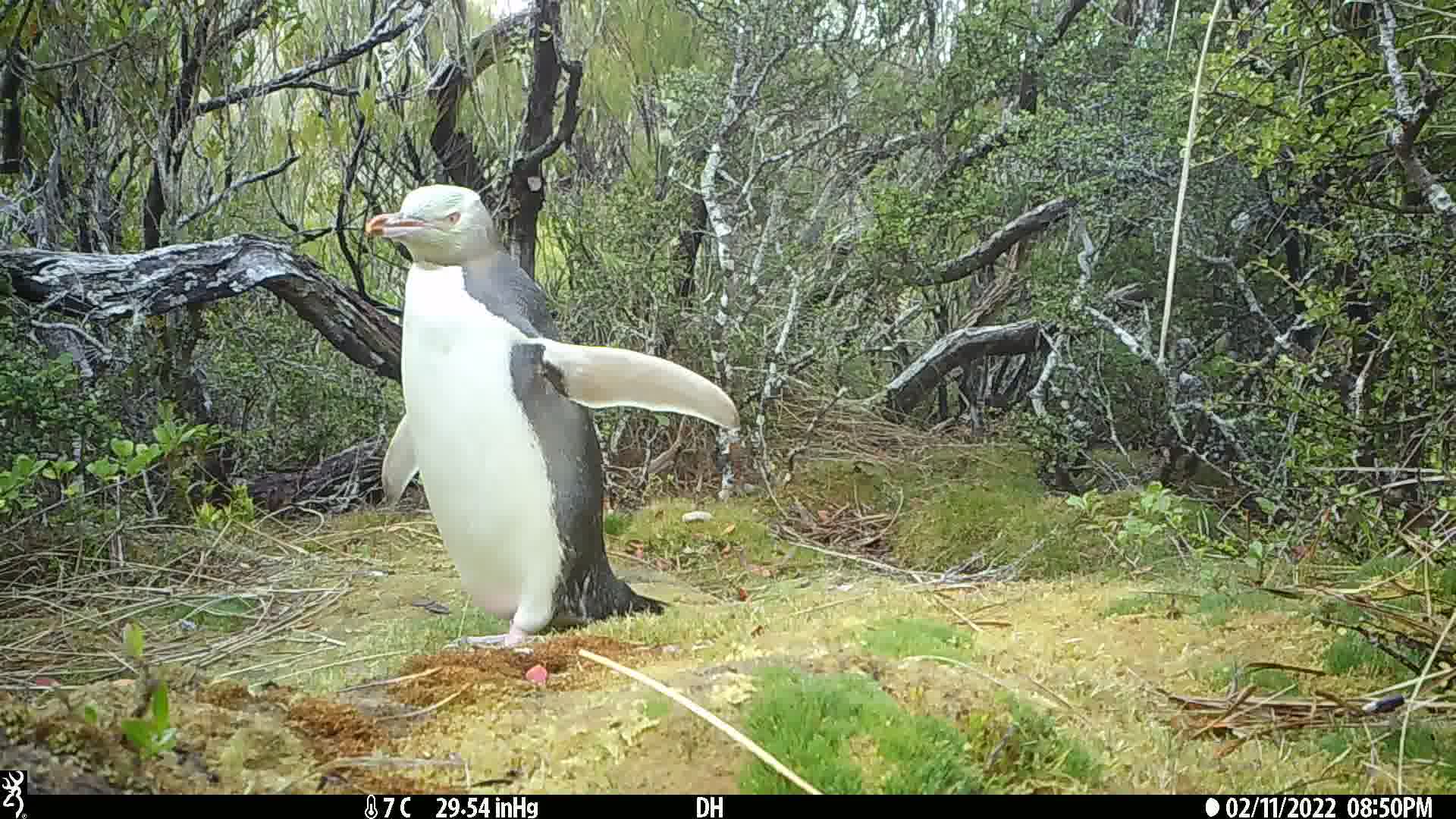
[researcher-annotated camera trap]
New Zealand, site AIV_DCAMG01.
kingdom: Animalia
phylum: Chordata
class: Aves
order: Sphenisciformes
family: Spheniscidae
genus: Megadyptes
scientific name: Megadyptes antipodes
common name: yellow-eyed penguin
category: yellow eyed penguin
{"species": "yellow eyed penguin (yellow-eyed penguin) (Megadyptes antipodes)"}